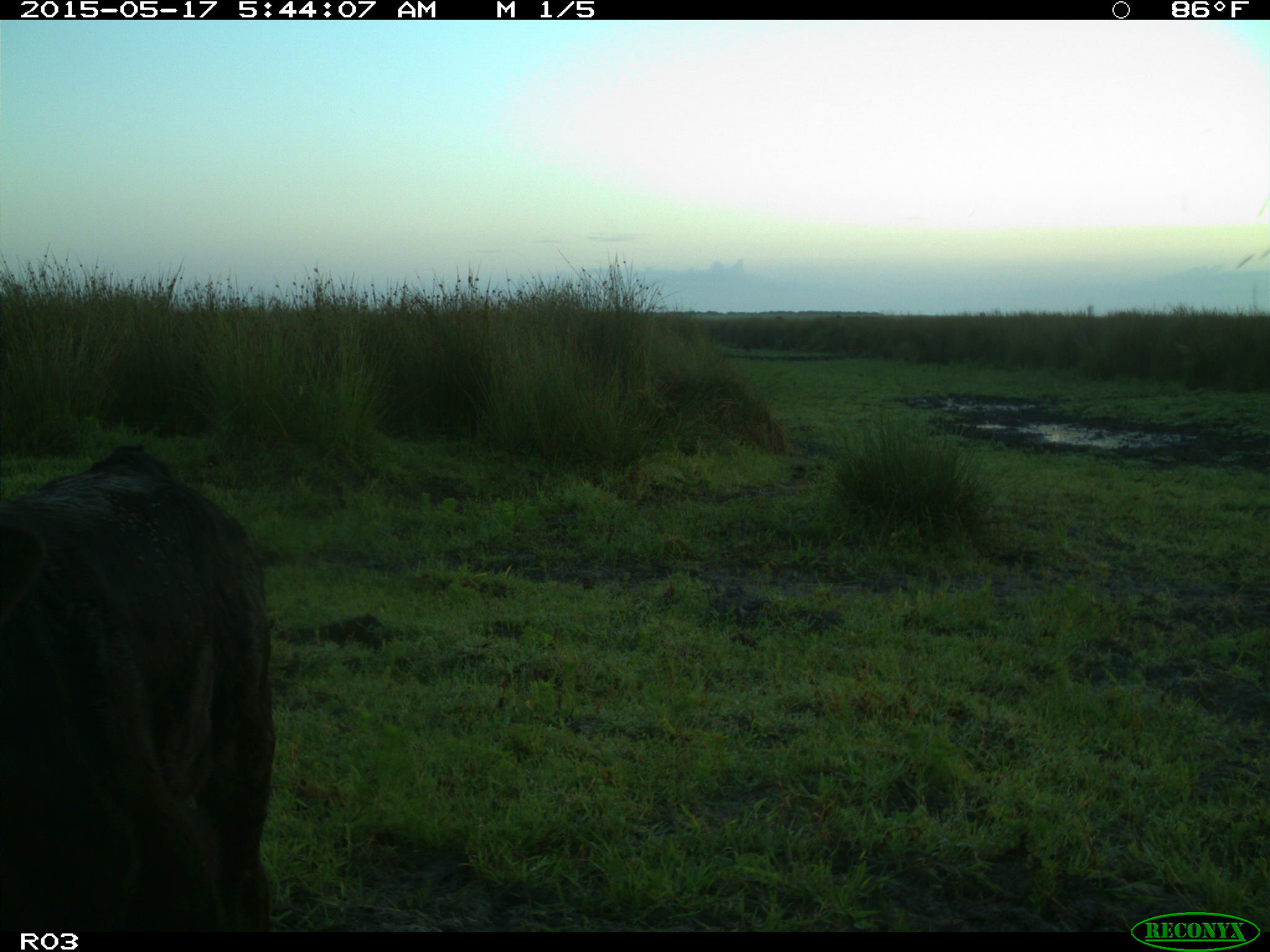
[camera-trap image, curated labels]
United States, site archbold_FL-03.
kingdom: Animalia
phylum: Chordata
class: Mammalia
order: Artiodactyla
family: Bovidae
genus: Bos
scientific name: Bos taurus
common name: domestic cow